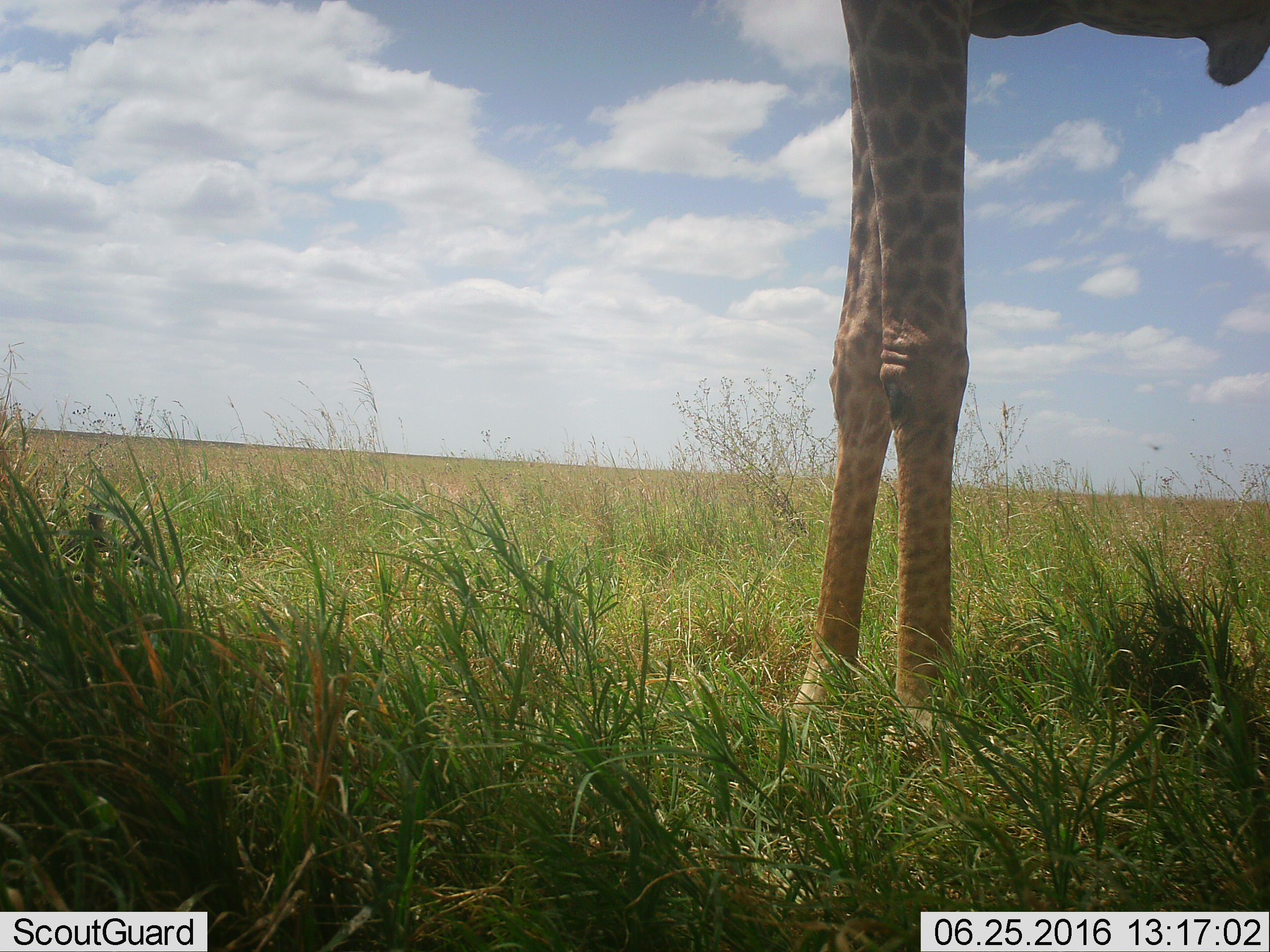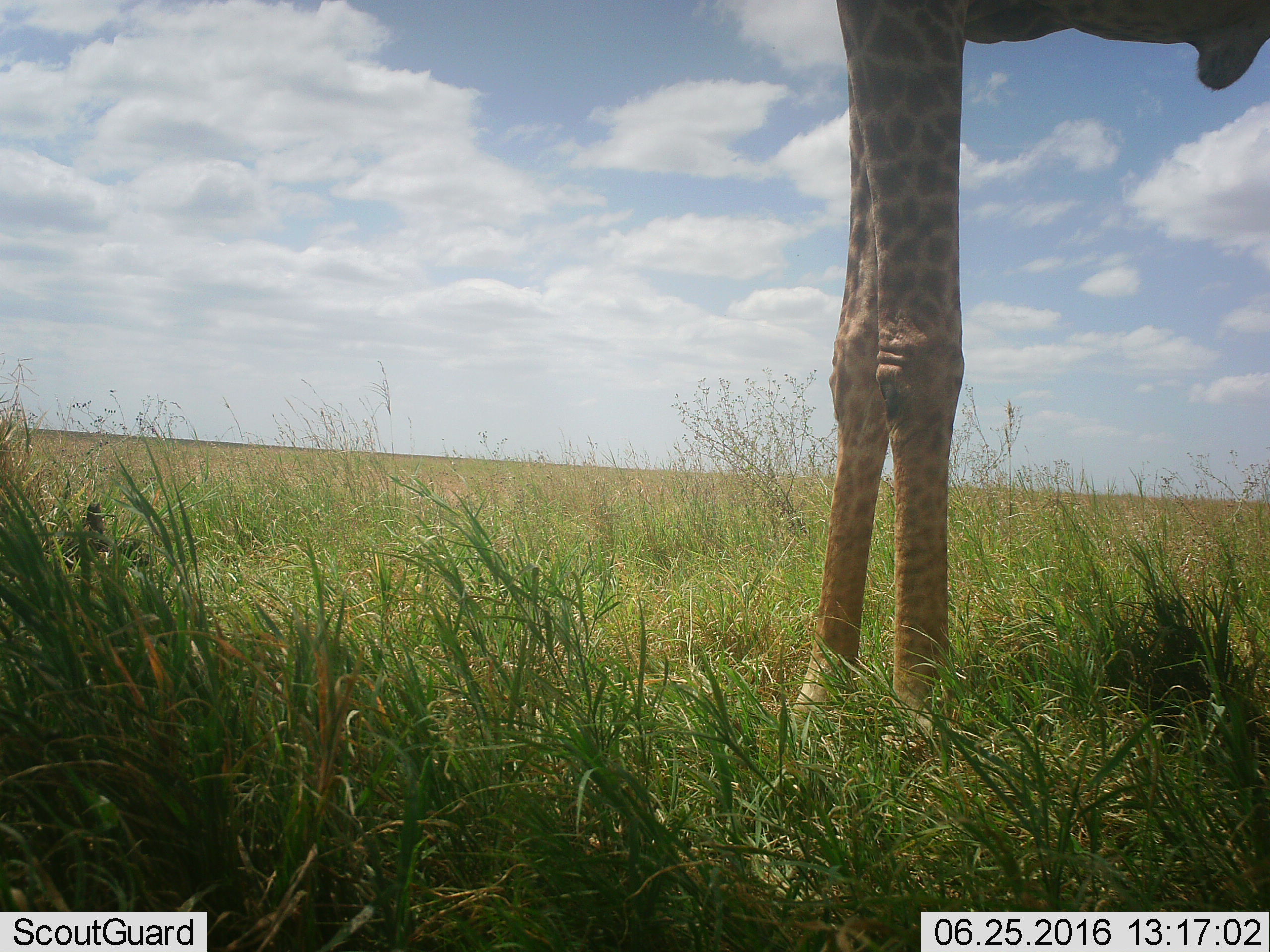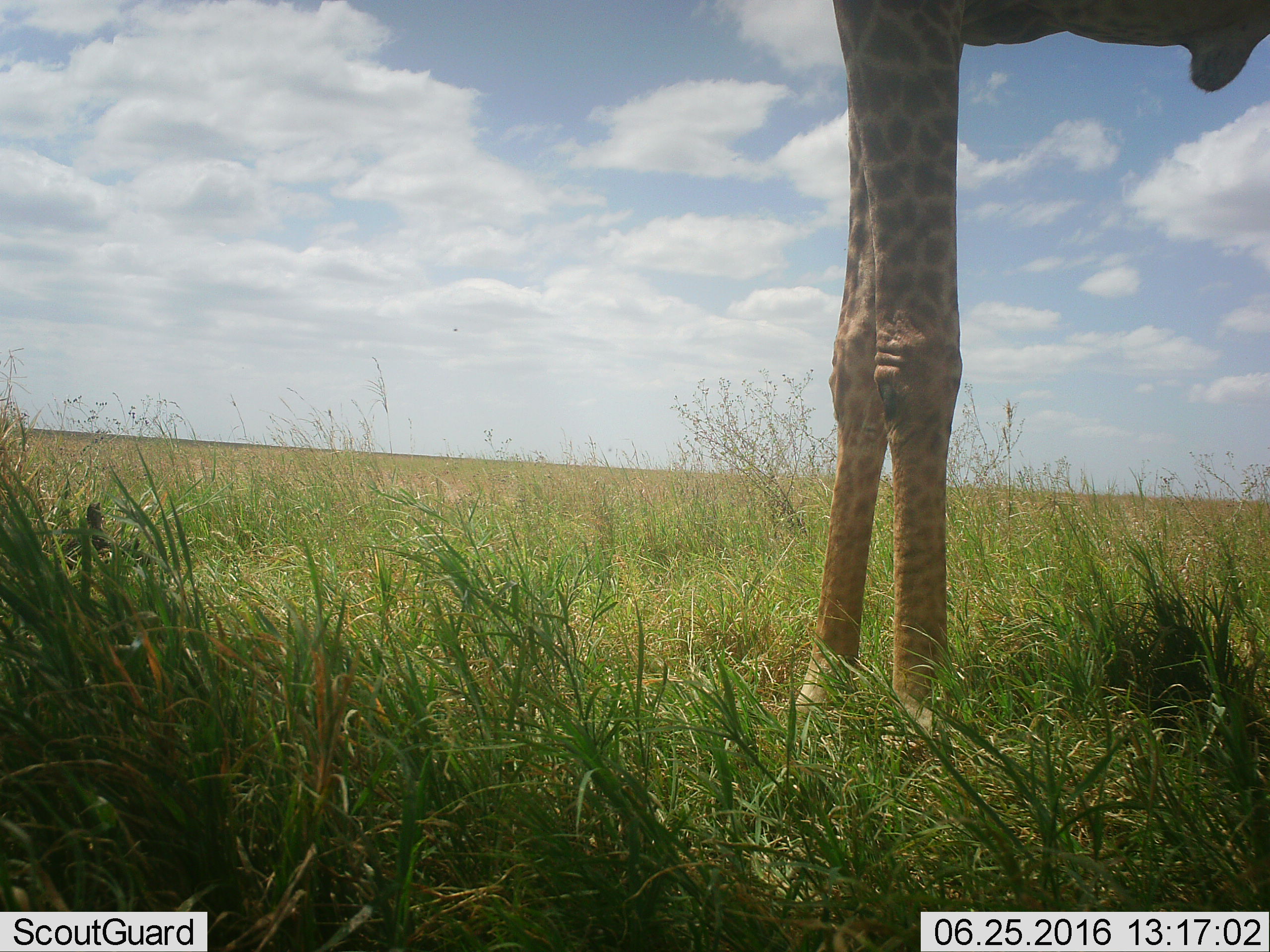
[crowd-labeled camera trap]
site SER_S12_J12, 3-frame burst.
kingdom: Animalia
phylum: Chordata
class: Mammalia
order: Artiodactyla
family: Giraffidae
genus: Giraffa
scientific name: Giraffa camelopardalis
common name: giraffe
Giraffe (Giraffa camelopardalis), count 1. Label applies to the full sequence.